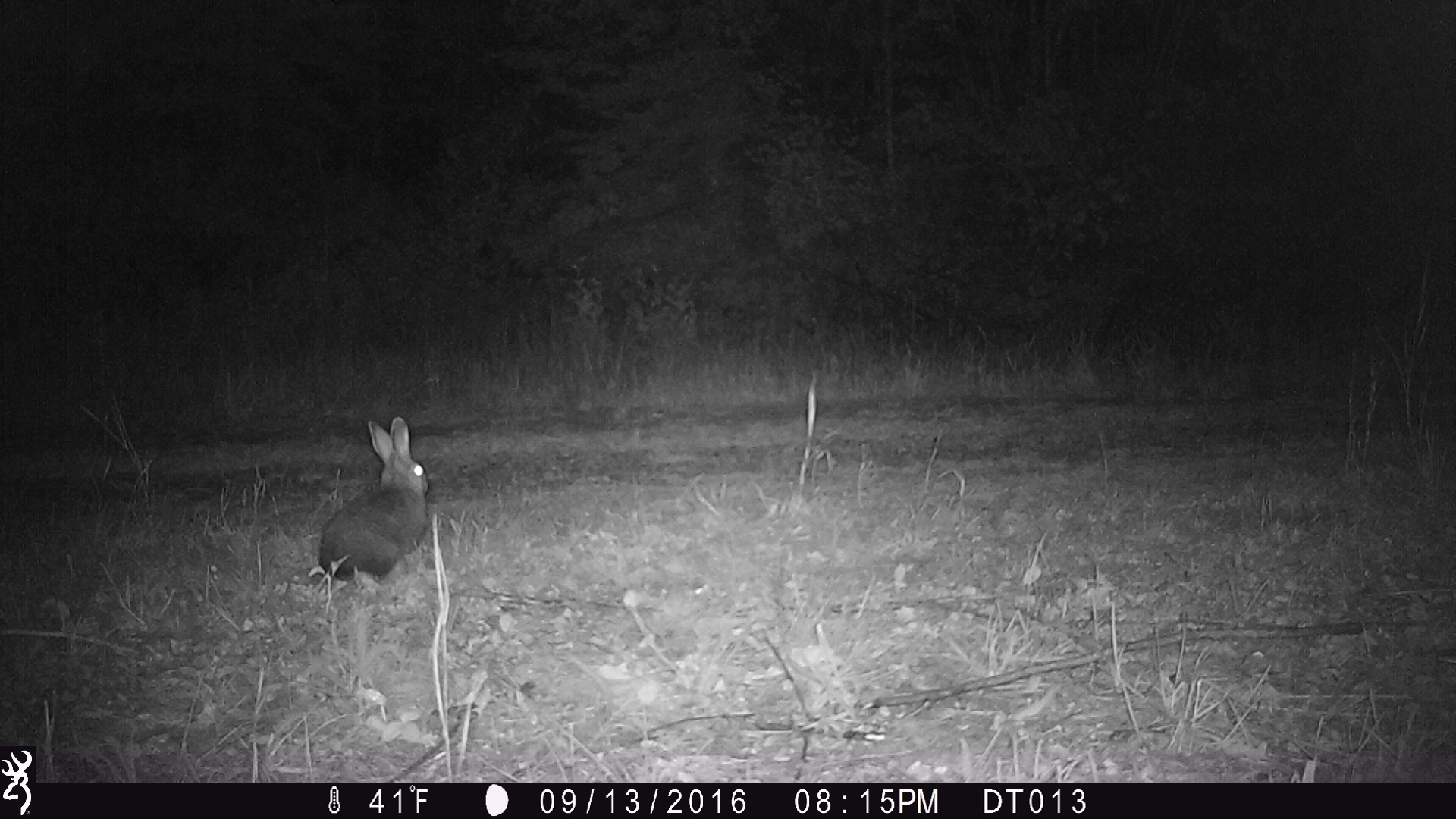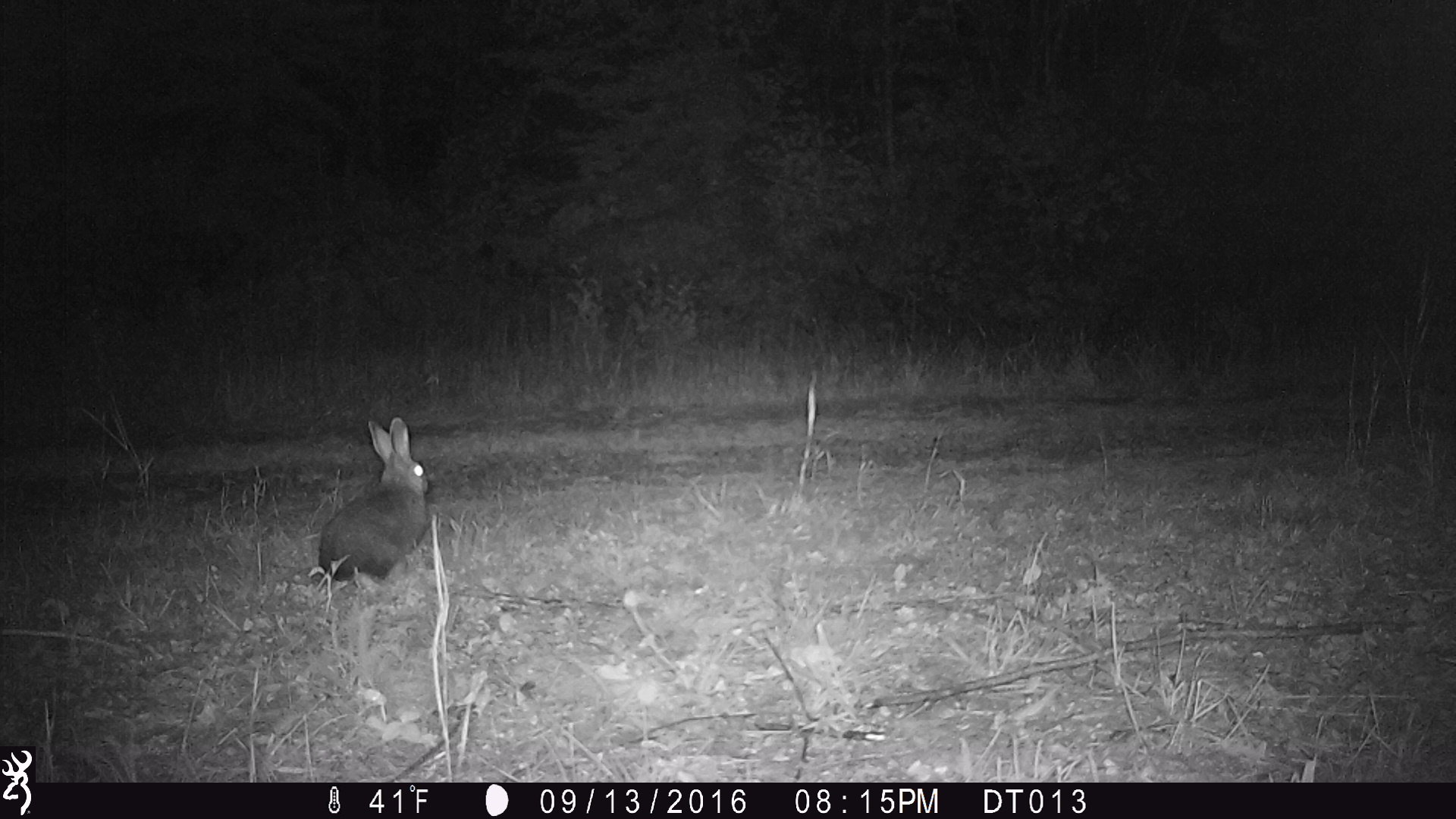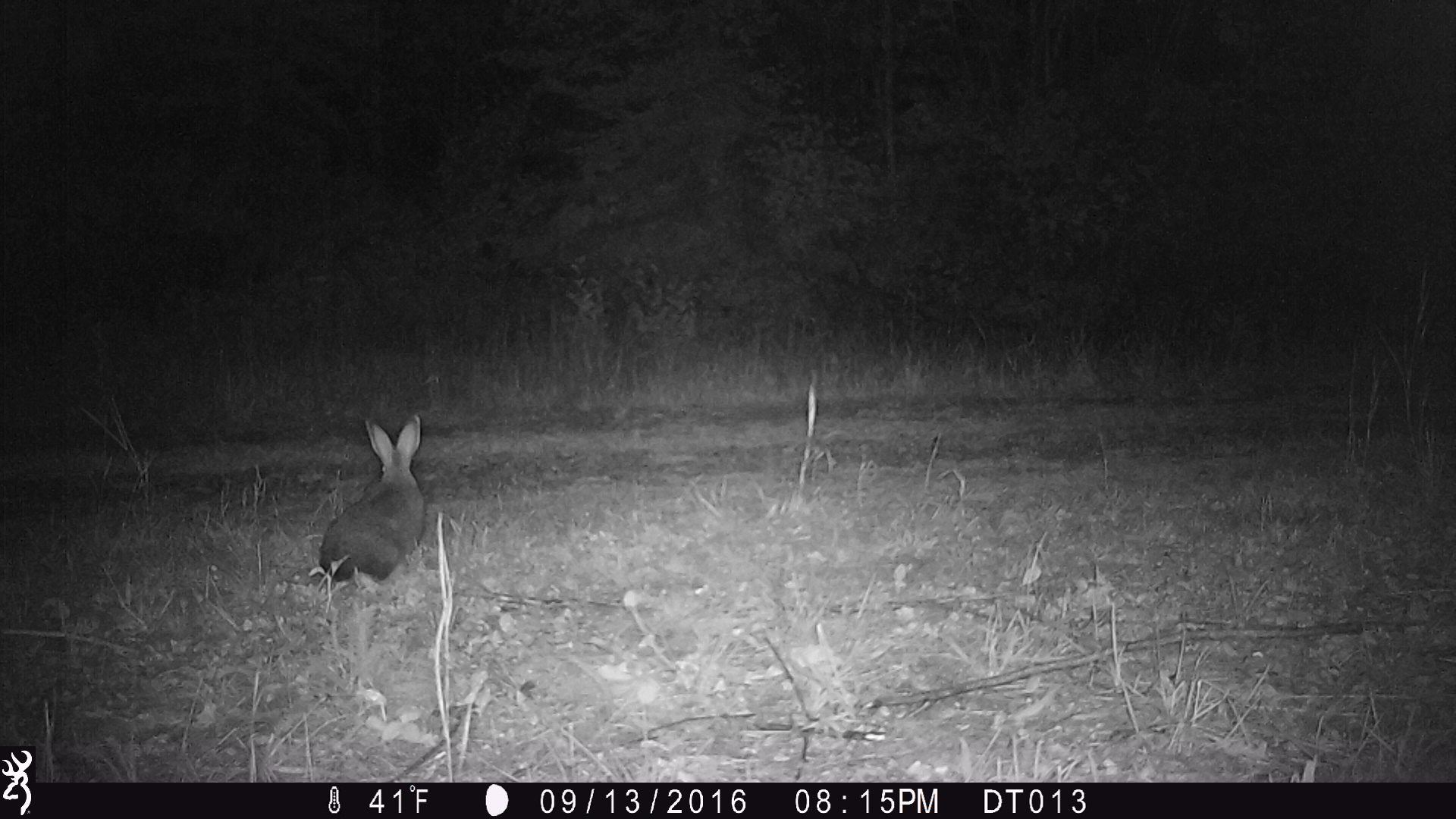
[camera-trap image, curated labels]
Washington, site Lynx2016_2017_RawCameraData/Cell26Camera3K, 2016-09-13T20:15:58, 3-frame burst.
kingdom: Animalia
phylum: Chordata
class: Mammalia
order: Lagomorpha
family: Leporidae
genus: Lepus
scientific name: Lepus americanus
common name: snowshoe hare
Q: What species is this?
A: Lepus americanus (snowshoe hare).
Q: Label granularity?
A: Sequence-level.